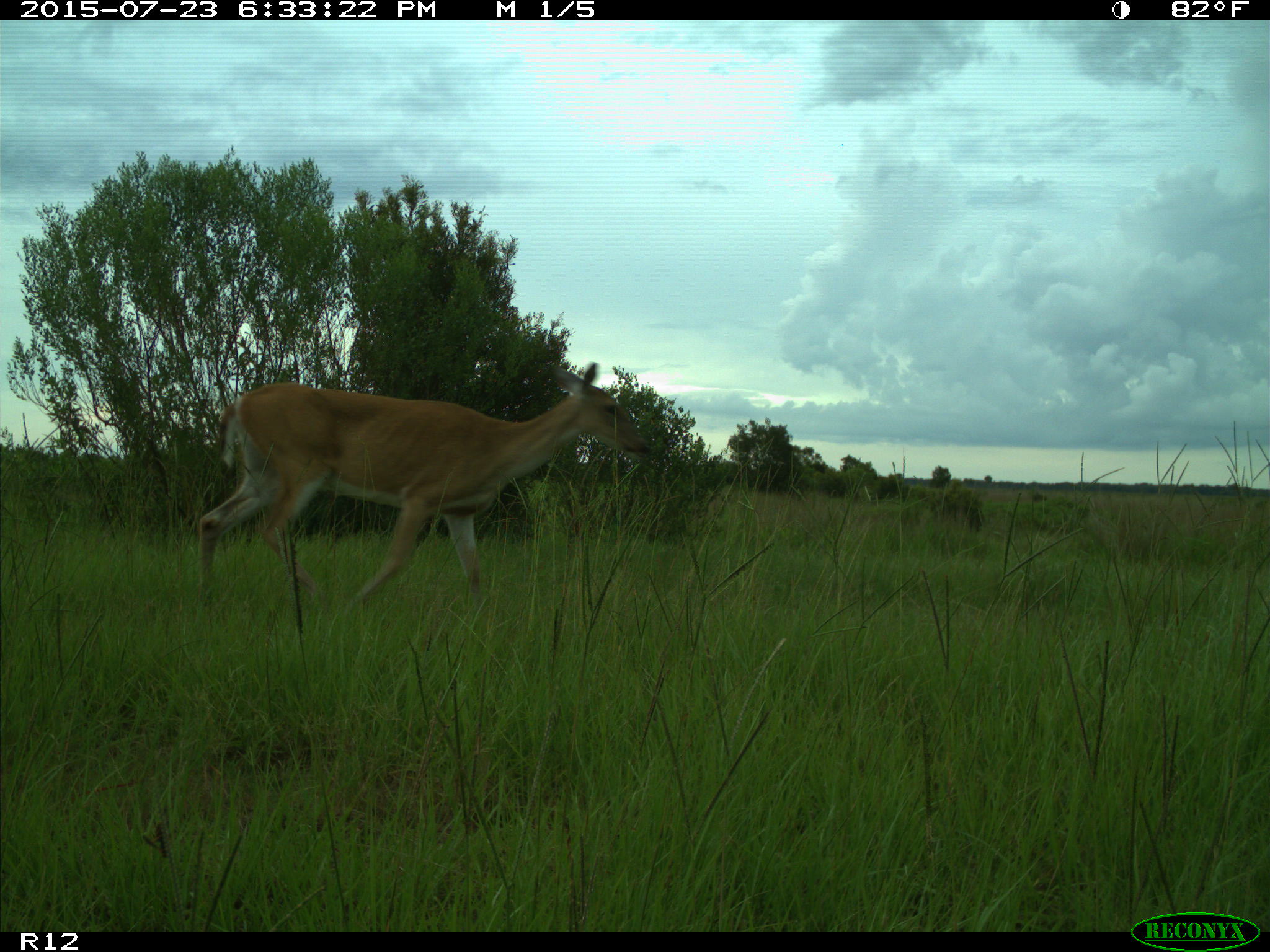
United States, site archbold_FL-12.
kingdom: Animalia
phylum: Chordata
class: Mammalia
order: Artiodactyla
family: Cervidae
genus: Odocoileus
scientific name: Odocoileus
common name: deer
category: unidentified deer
Unidentified deer (deer) (Odocoileus).